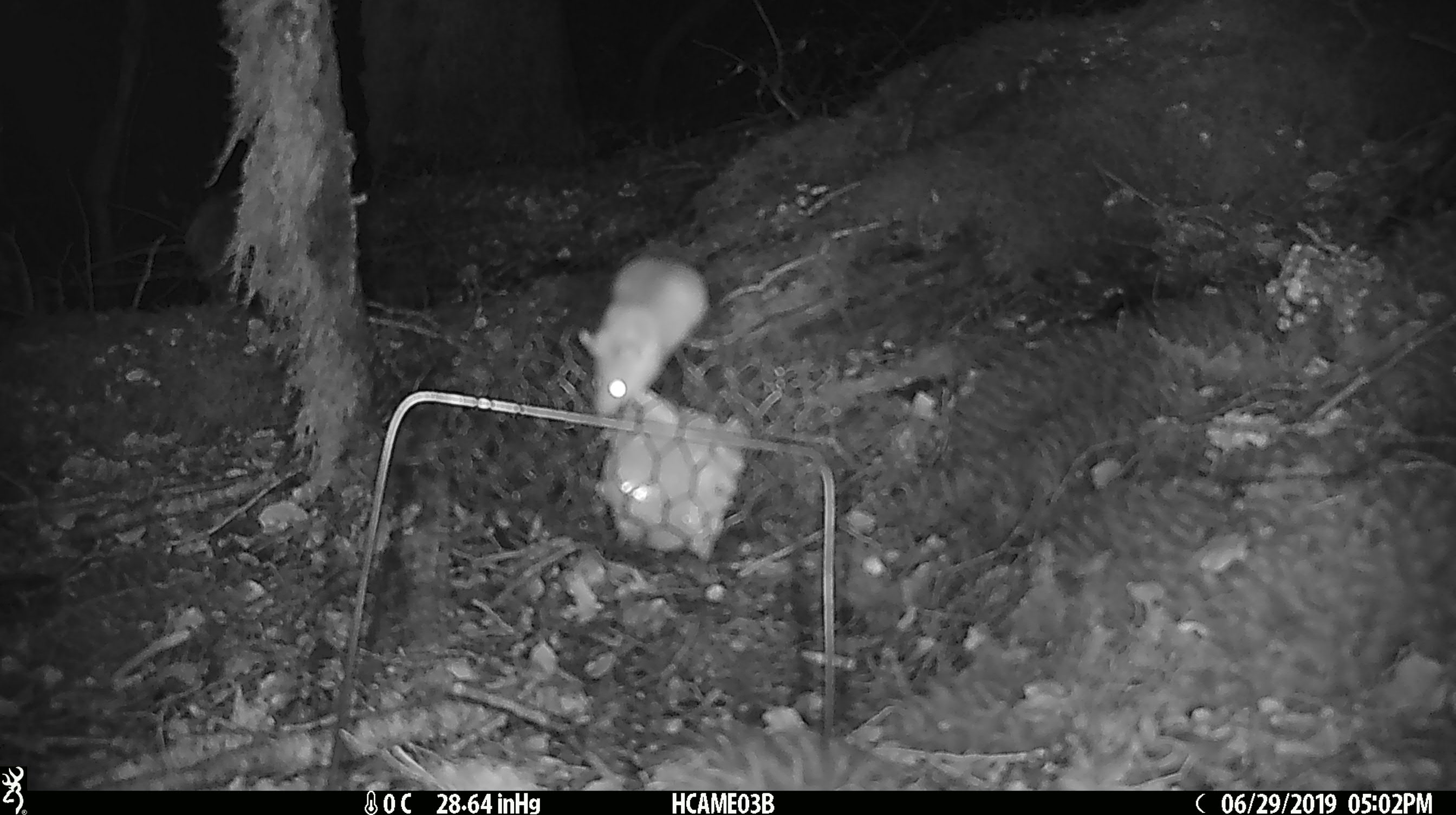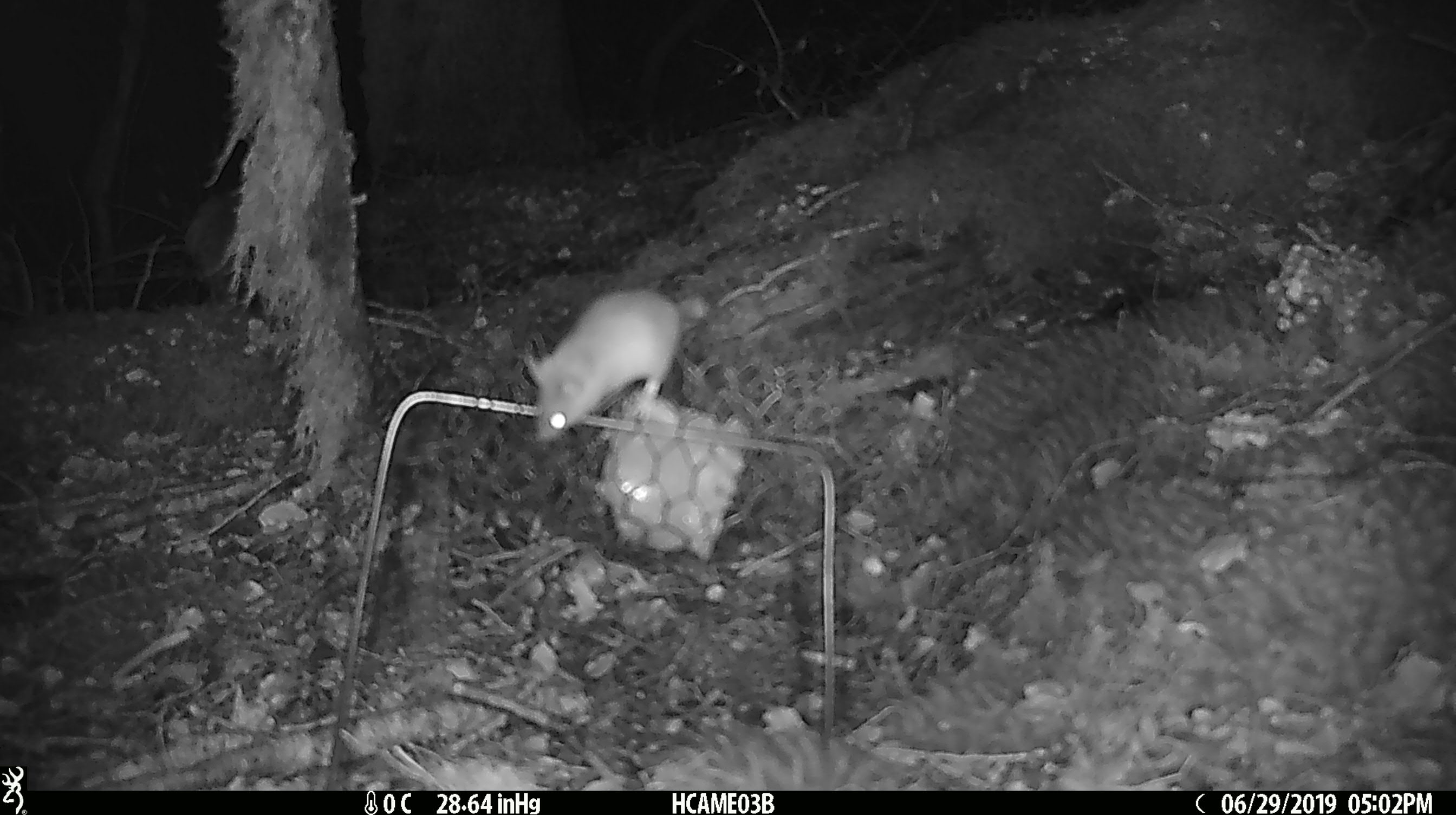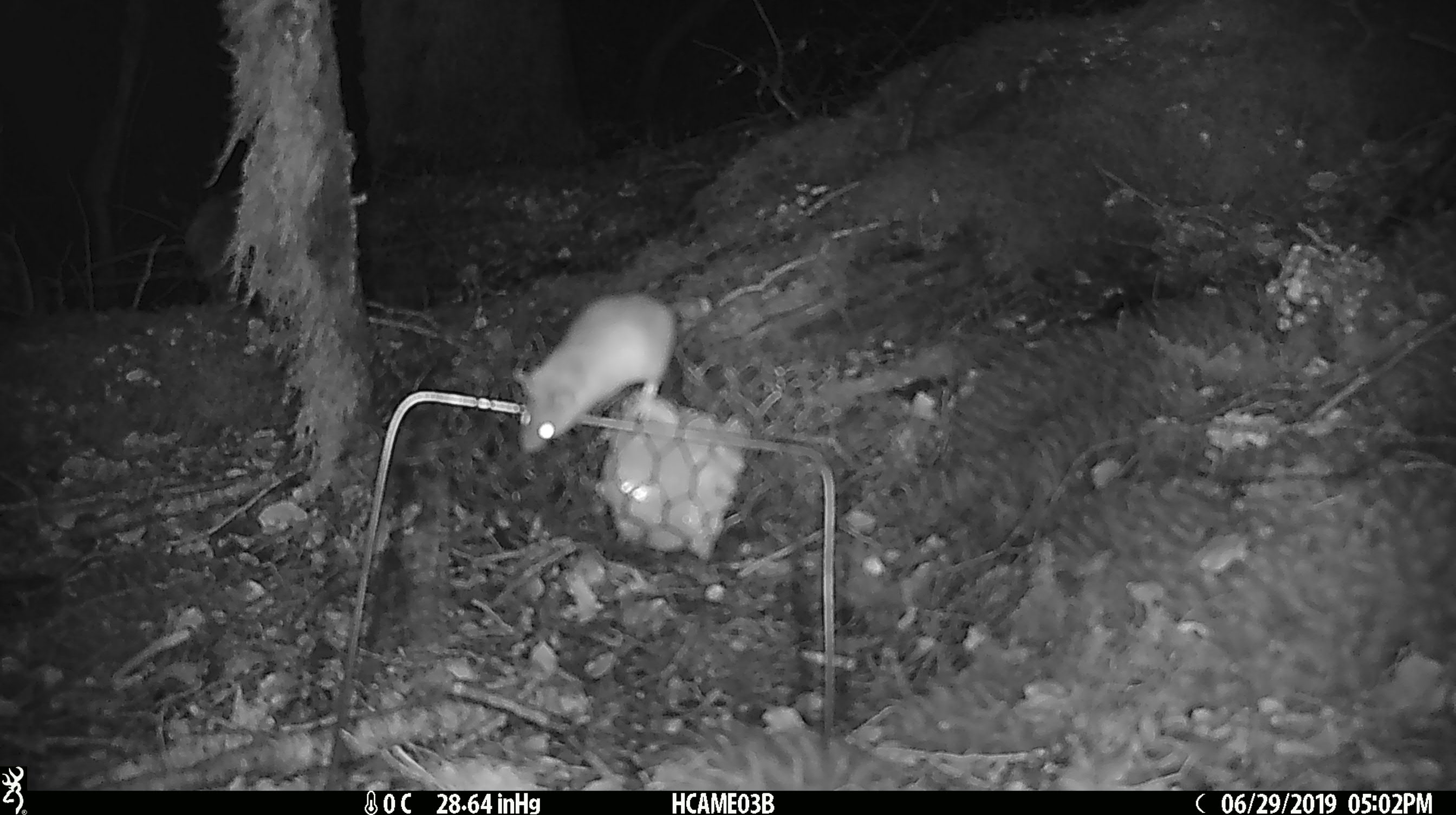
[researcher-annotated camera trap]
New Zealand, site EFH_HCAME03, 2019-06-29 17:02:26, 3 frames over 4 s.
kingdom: Animalia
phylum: Chordata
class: Mammalia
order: Rodentia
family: Muridae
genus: Mus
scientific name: Mus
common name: mouse